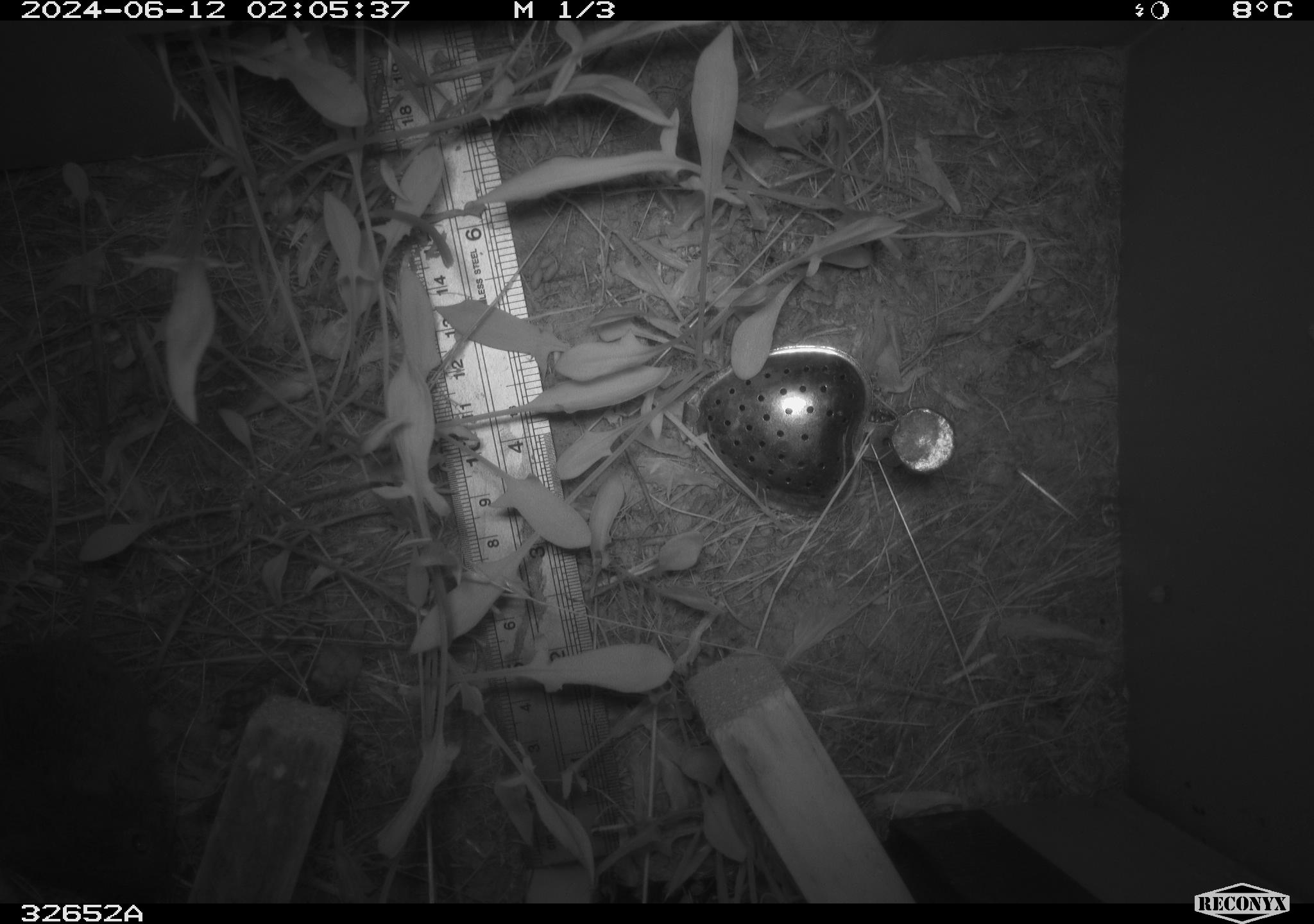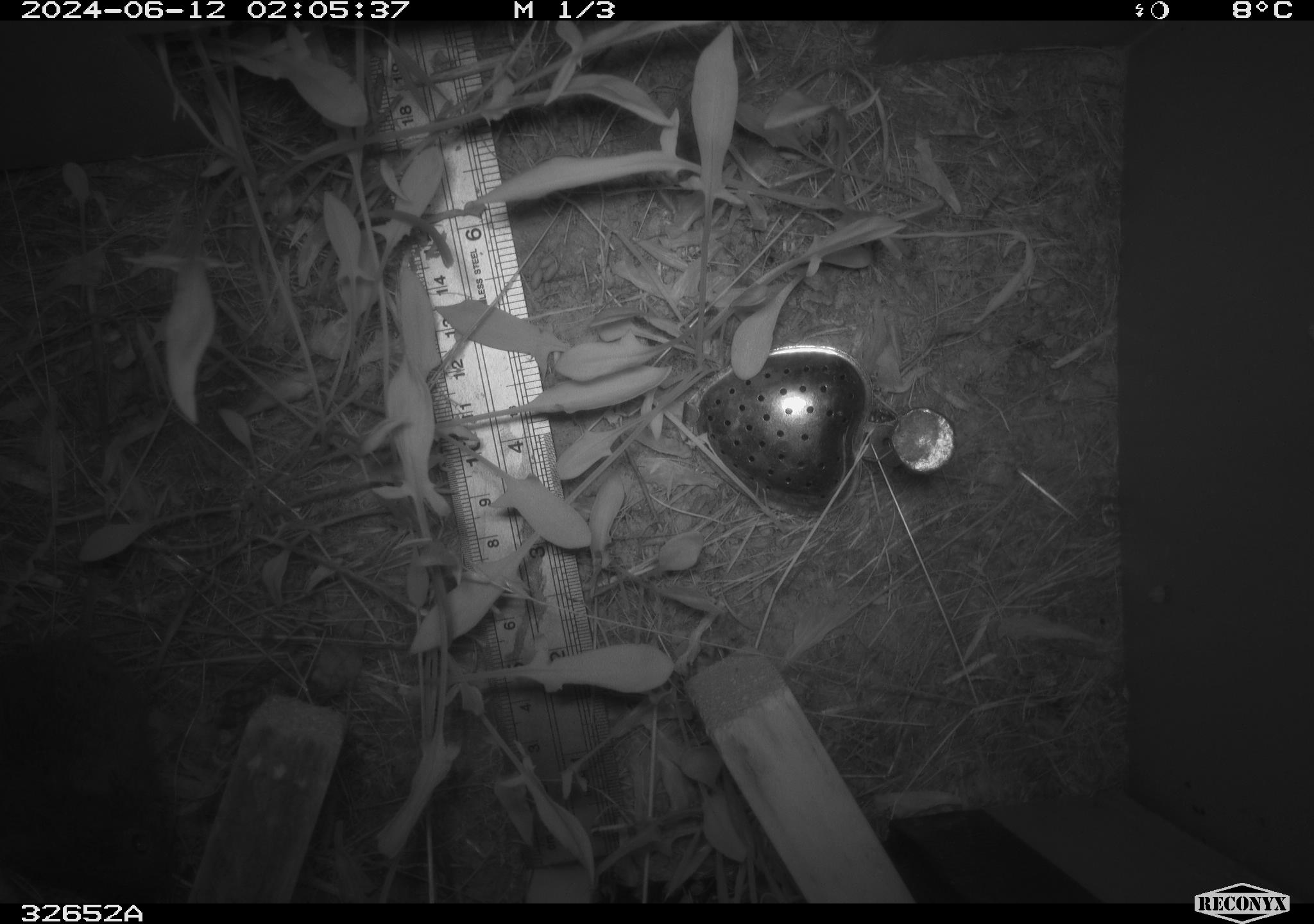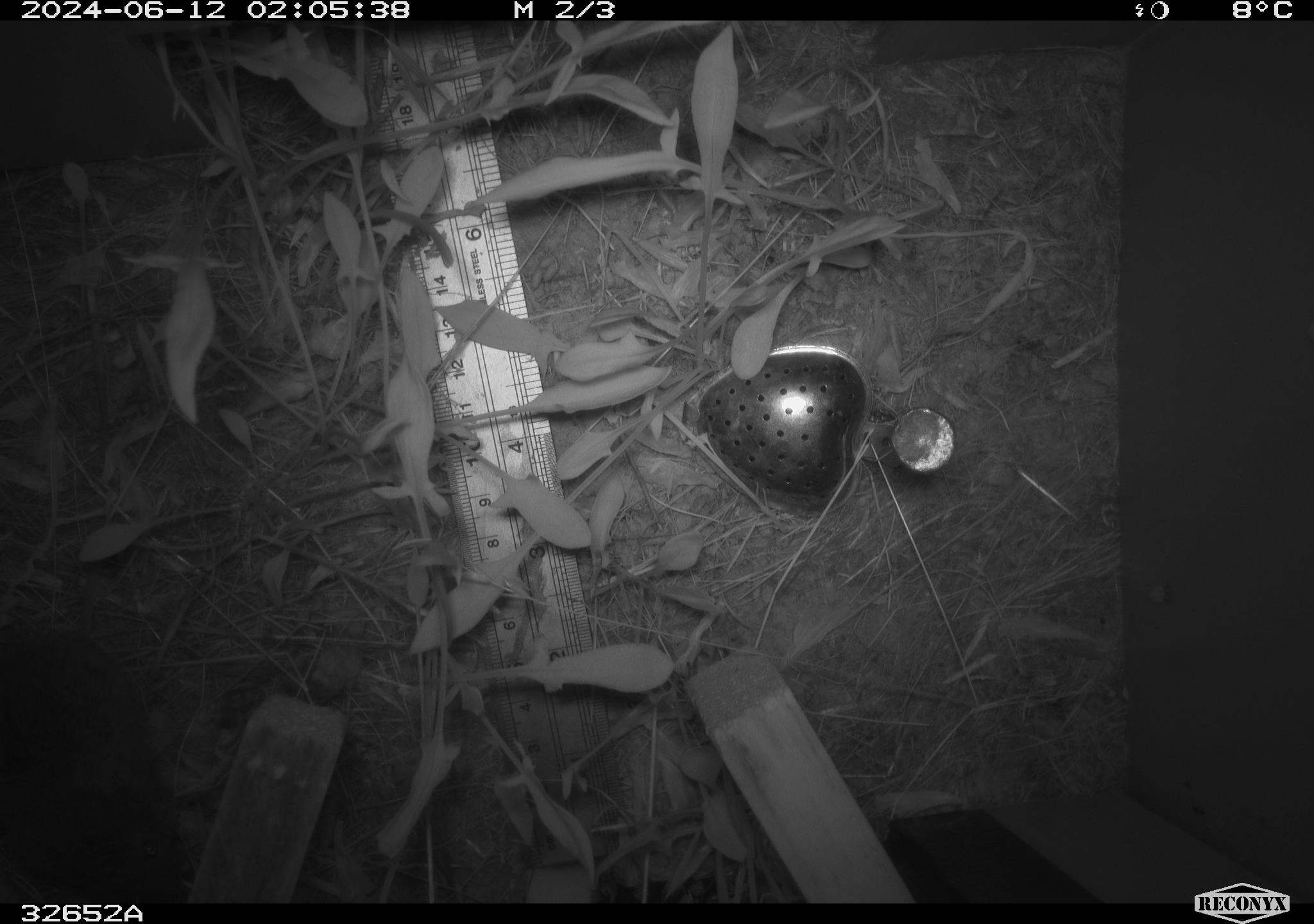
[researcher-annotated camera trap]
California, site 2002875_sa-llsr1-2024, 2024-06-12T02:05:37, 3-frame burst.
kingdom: Animalia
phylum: Chordata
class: Mammalia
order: Rodentia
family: Cricetidae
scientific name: Arvicolinae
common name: voles, lemmings, and muskrats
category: arvicolinae subfamily